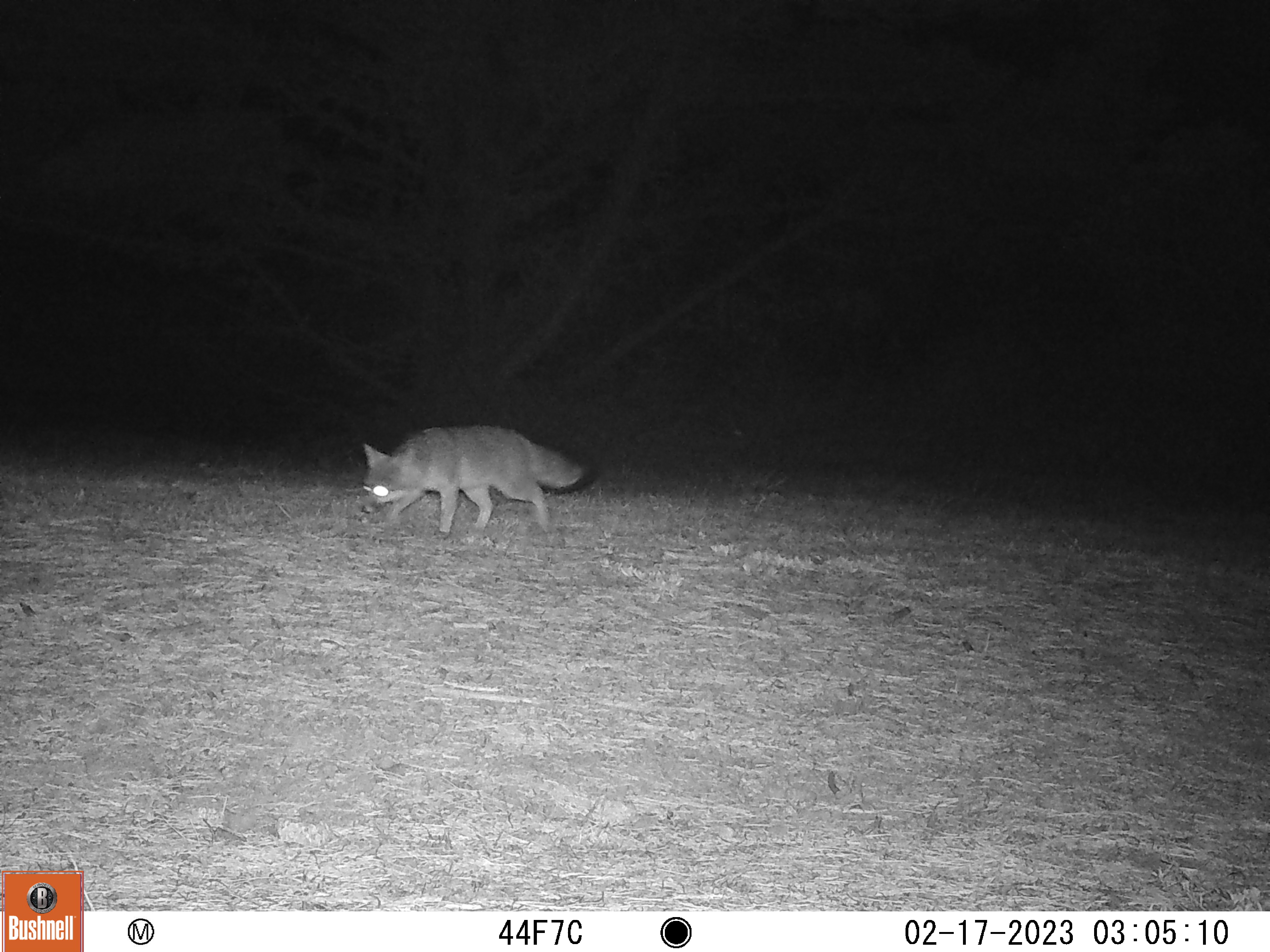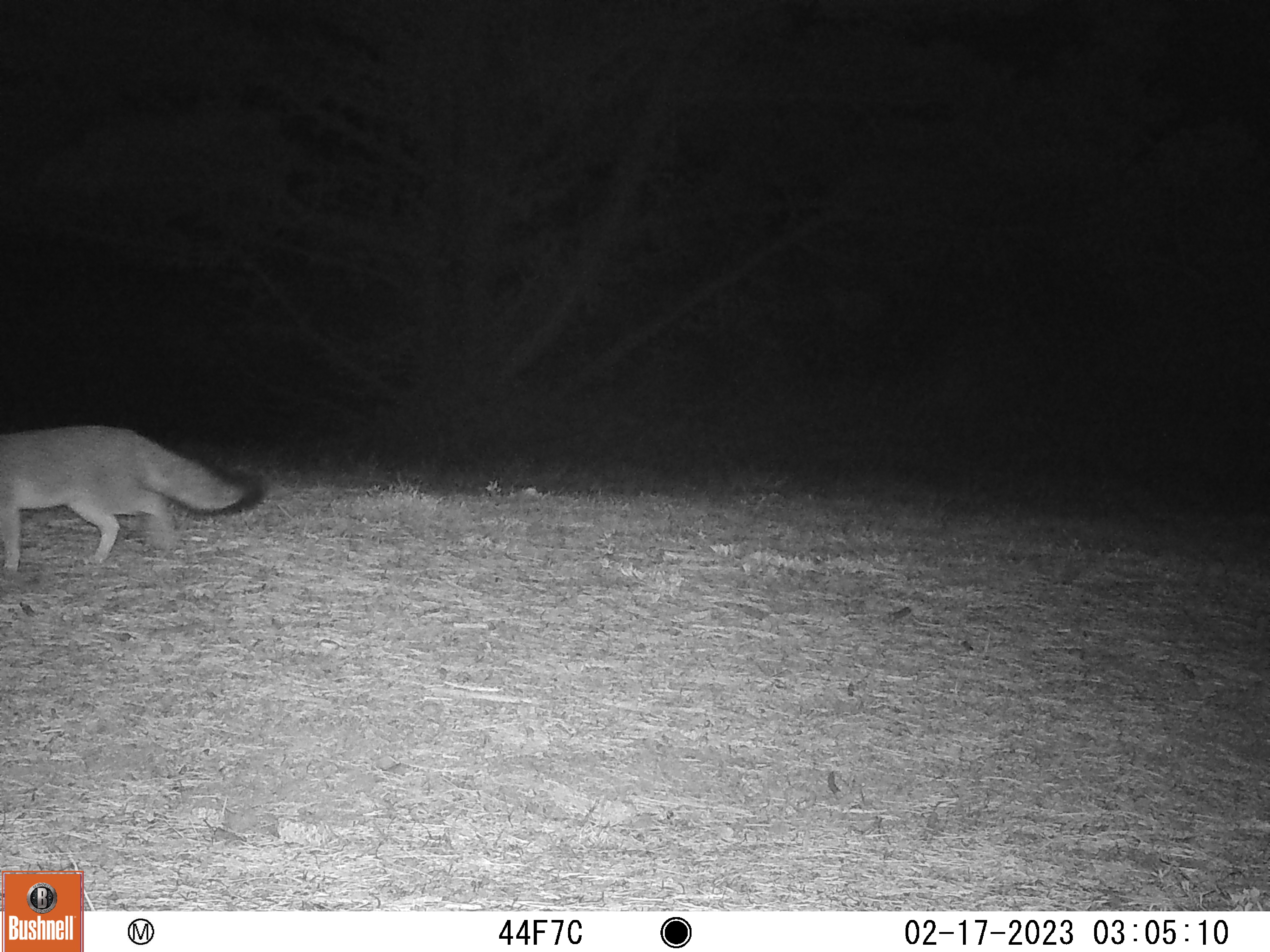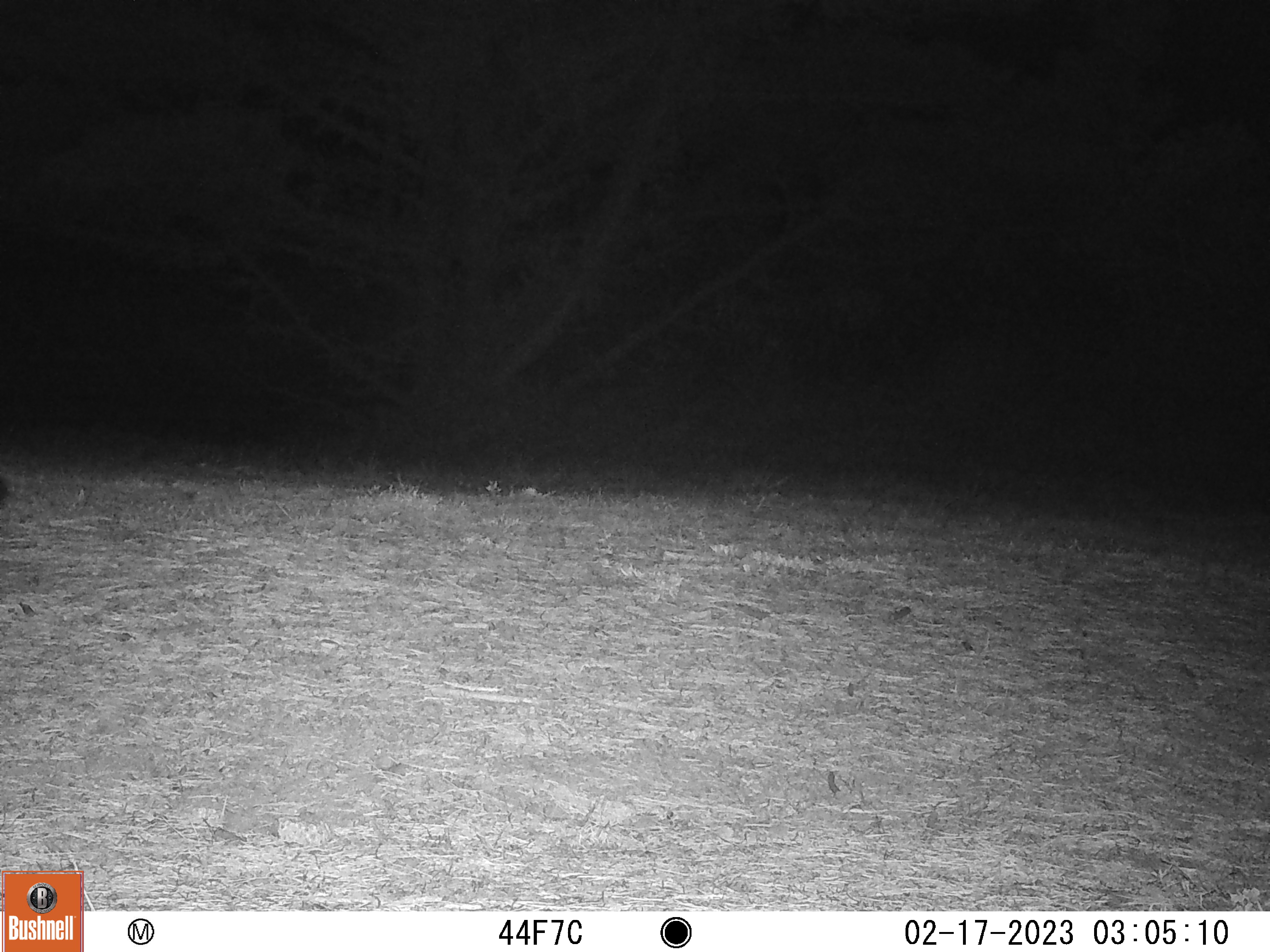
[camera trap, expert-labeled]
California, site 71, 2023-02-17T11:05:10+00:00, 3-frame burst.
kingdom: Animalia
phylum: Chordata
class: Mammalia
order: Carnivora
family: Canidae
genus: Urocyon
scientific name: Urocyon cinereoargenteus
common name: gray fox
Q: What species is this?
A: Gray fox (Urocyon cinereoargenteus).